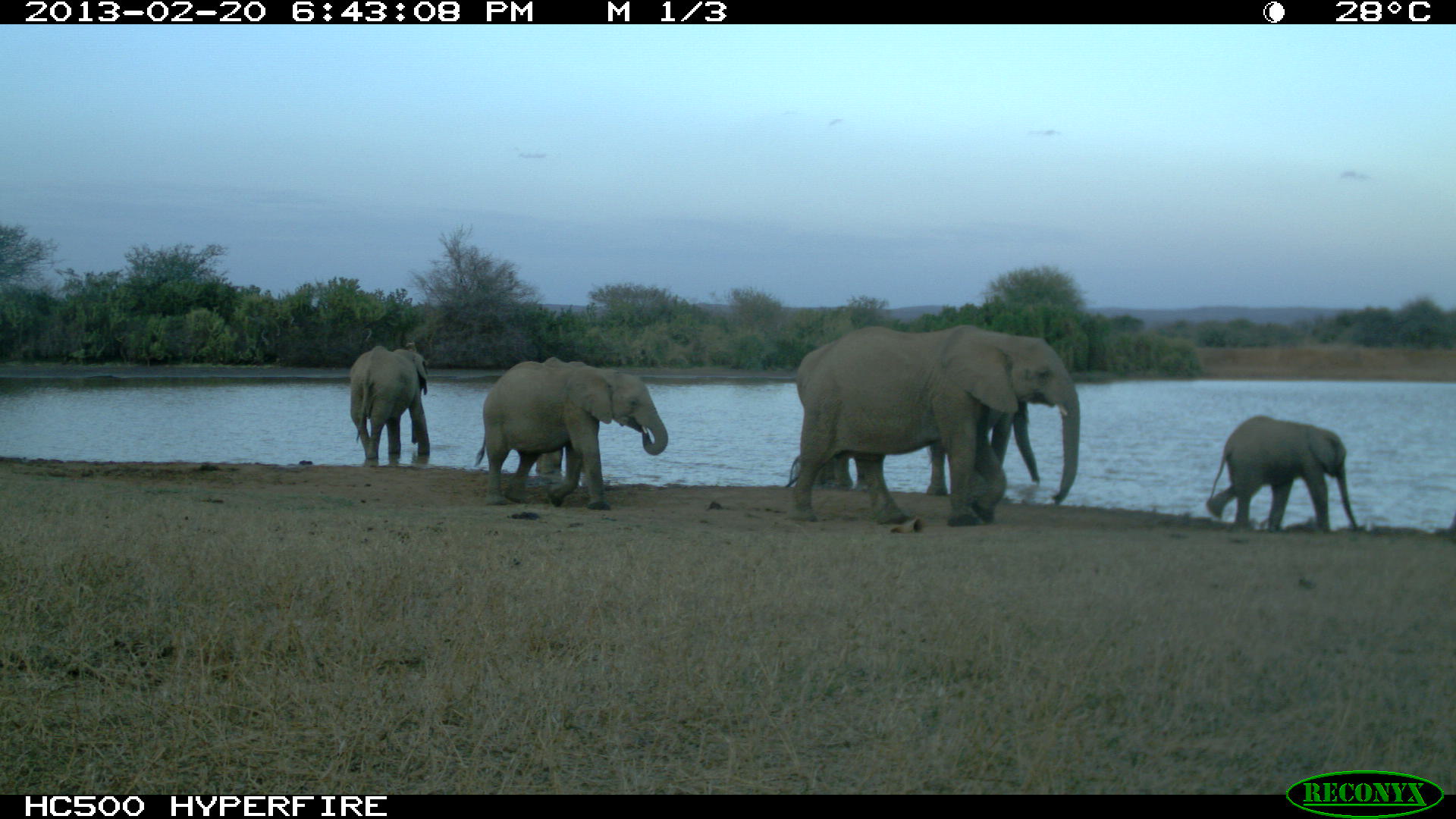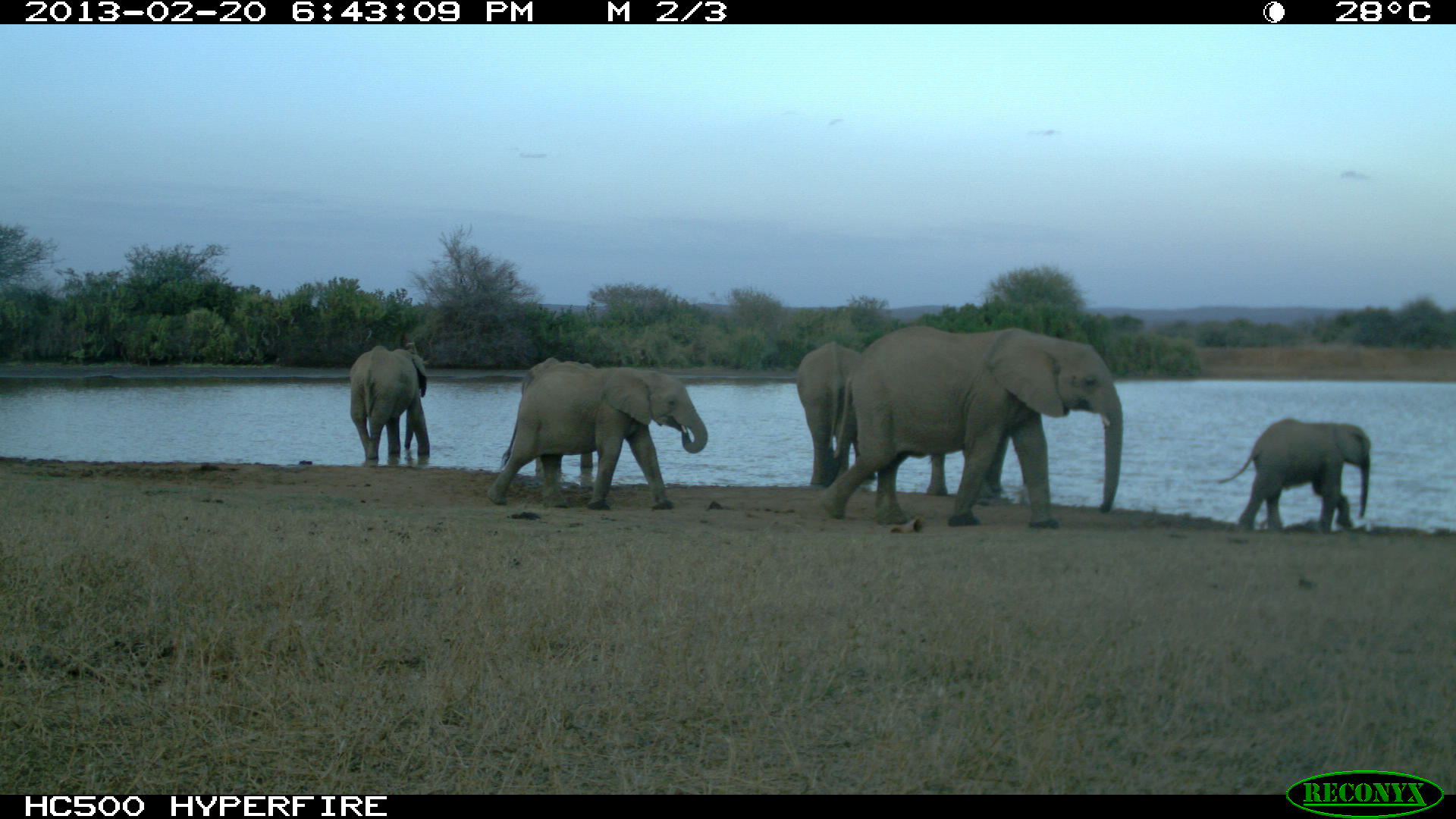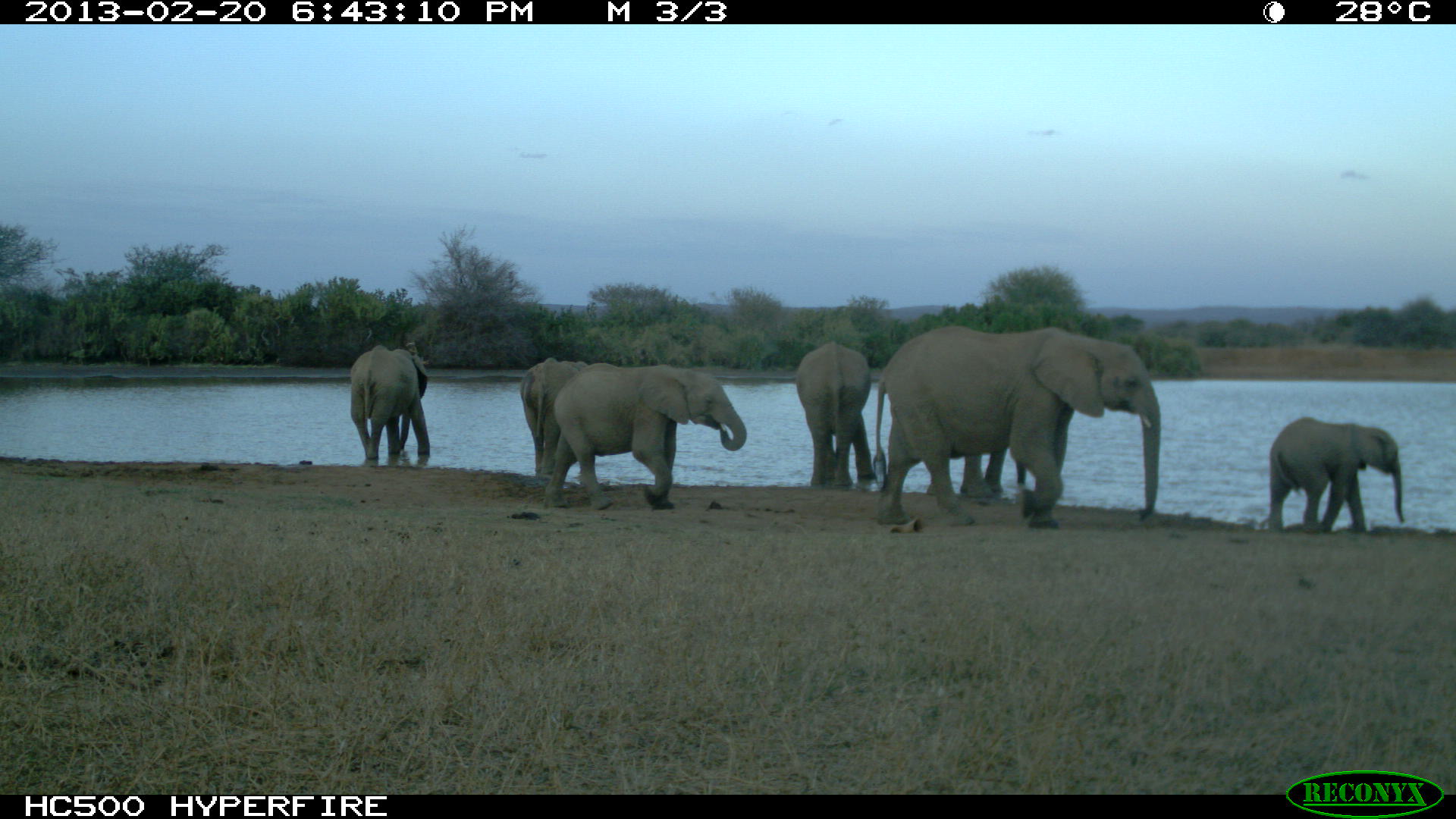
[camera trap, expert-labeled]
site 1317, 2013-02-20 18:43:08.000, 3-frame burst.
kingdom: Animalia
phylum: Chordata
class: Mammalia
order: Proboscidea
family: Elephantidae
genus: Loxodonta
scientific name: Loxodonta africana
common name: african bush elephant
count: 7